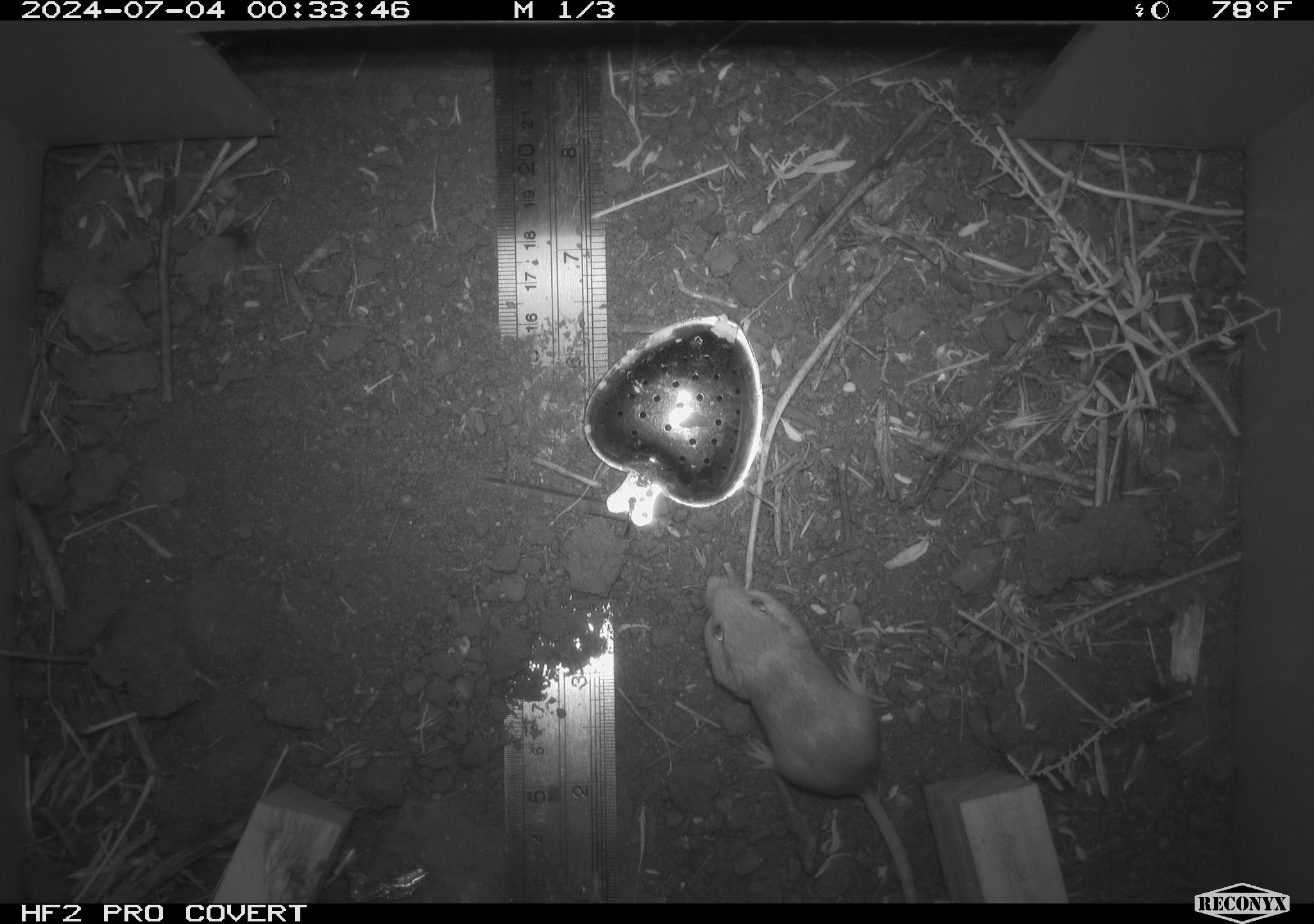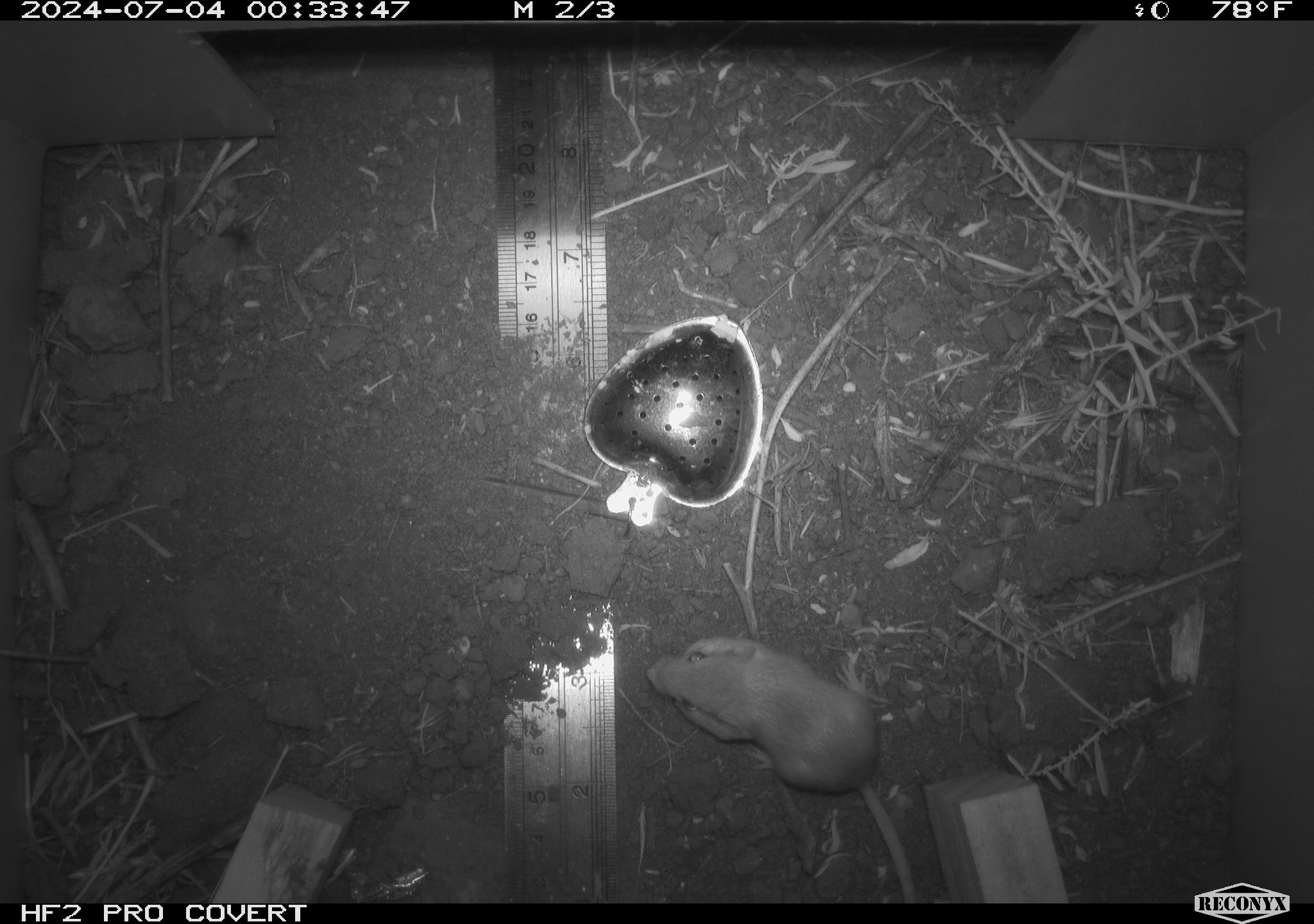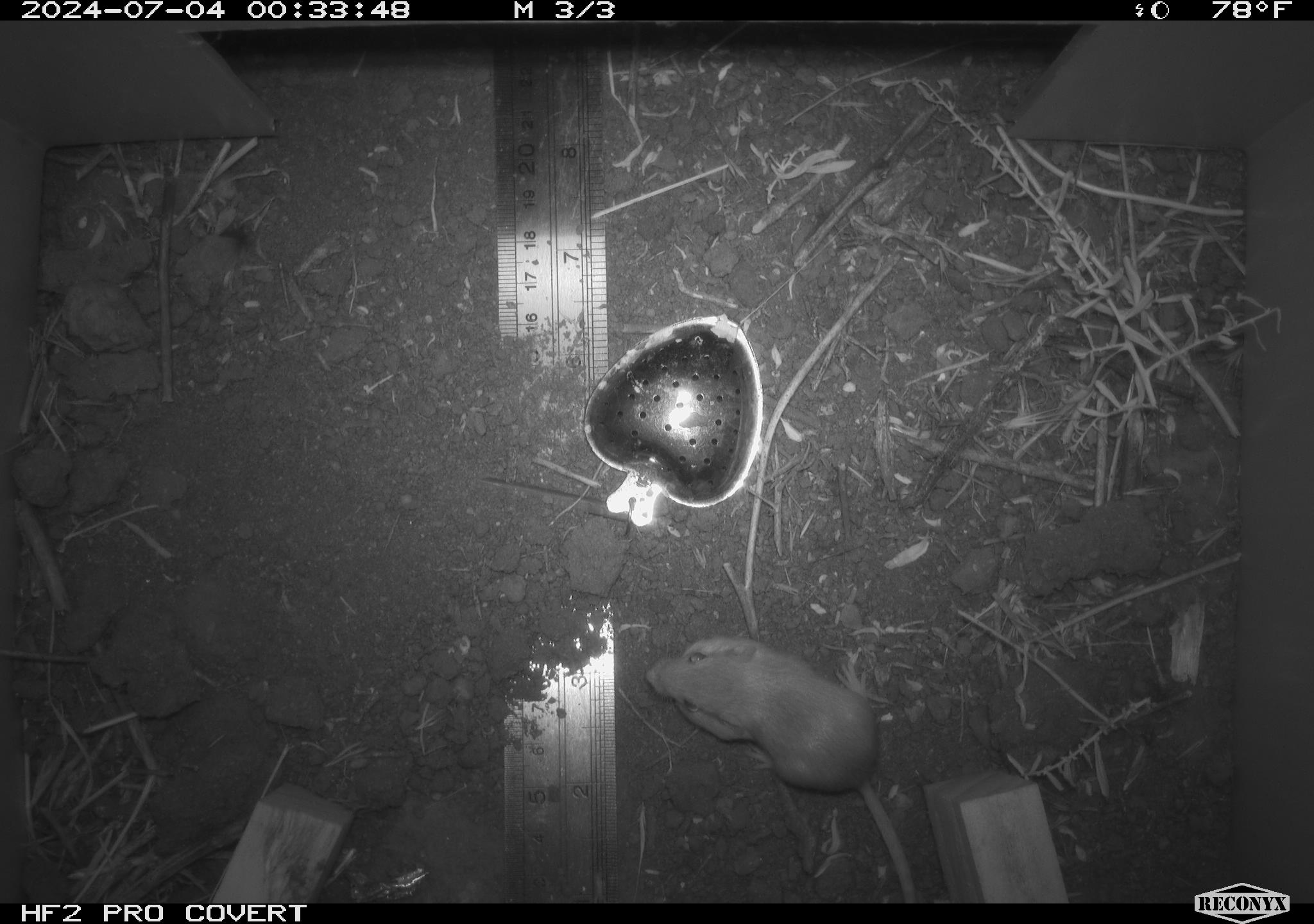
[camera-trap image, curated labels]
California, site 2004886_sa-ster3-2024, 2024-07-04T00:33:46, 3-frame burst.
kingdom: Animalia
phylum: Chordata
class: Mammalia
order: Rodentia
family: Heteromyidae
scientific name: Heteromyidae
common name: kangaroo rats and pocket mice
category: heteromyidae family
Heteromyidae family (kangaroo rats and pocket mice) (Heteromyidae).